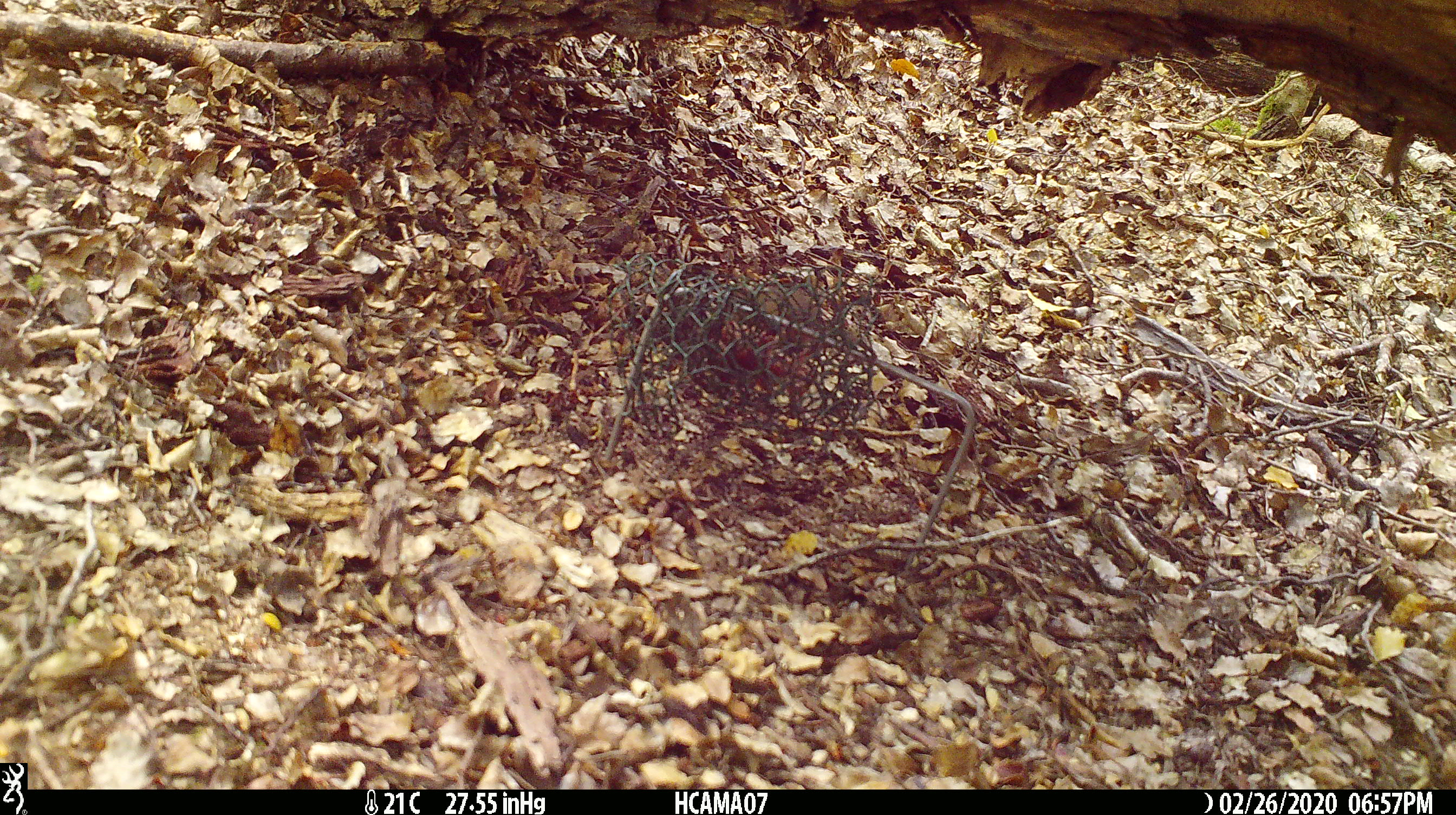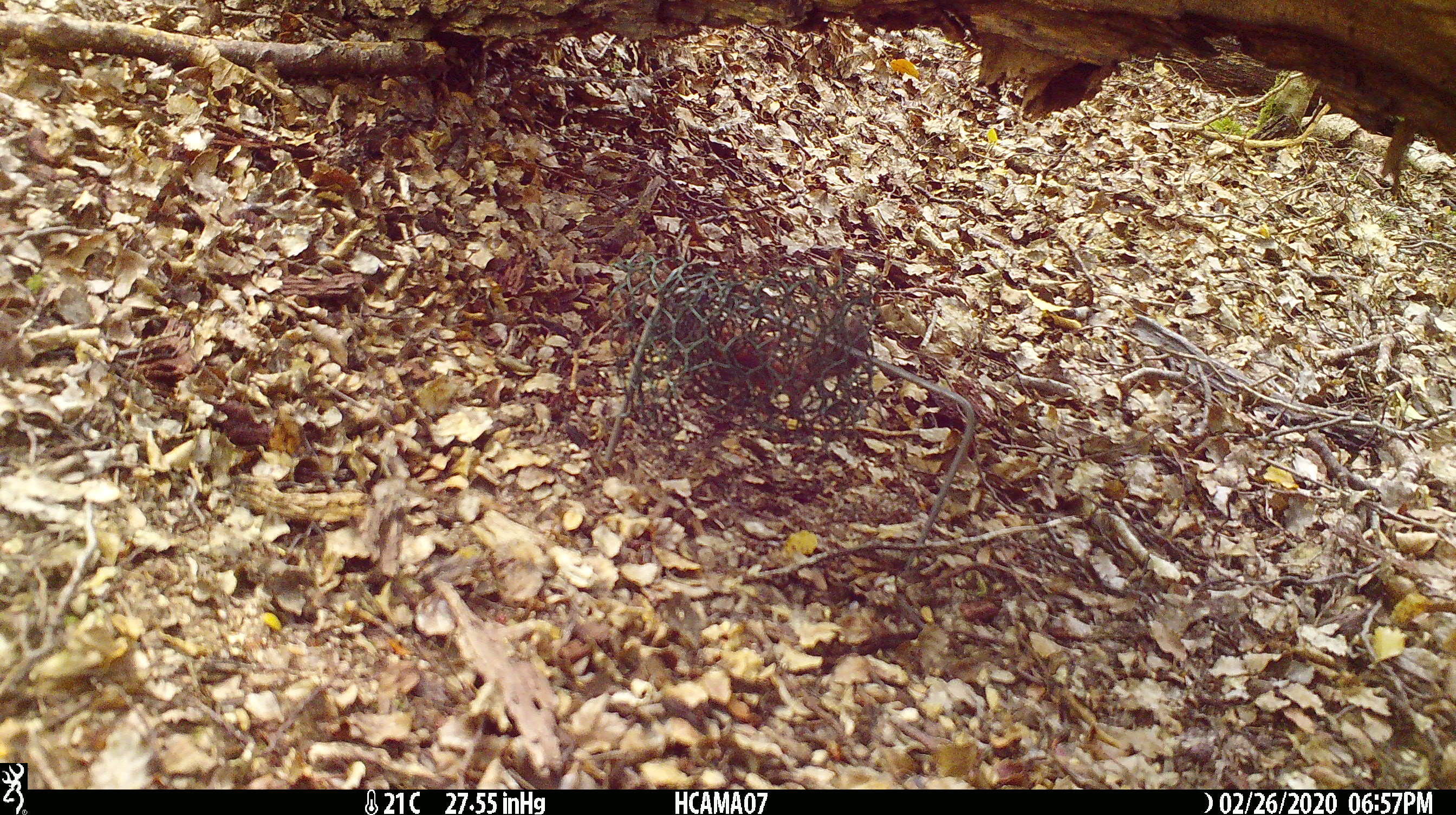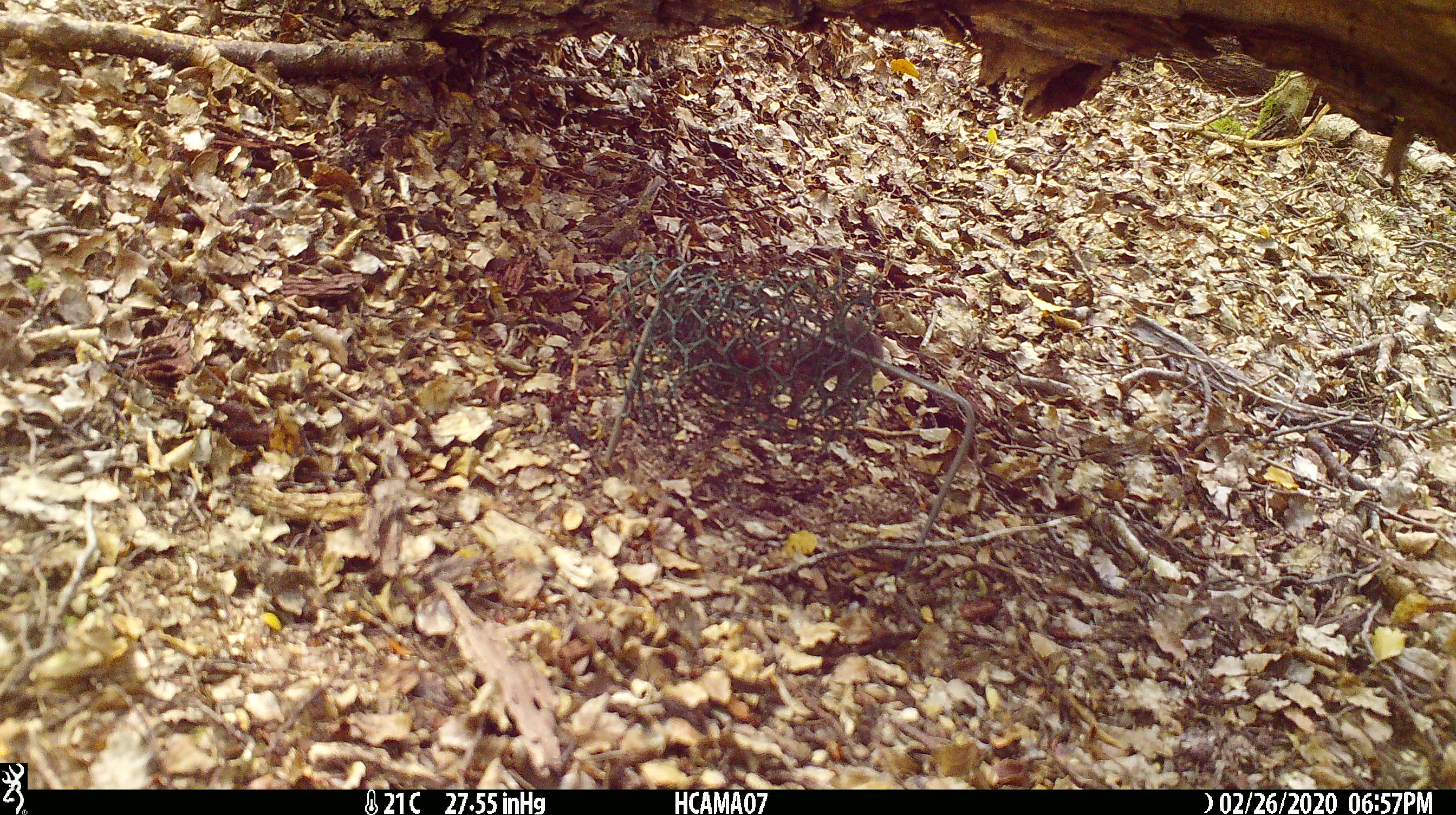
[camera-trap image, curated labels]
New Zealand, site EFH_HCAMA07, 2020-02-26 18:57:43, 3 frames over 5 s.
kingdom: Animalia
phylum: Chordata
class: Mammalia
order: Rodentia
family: Muridae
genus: Mus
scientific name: Mus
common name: mouse